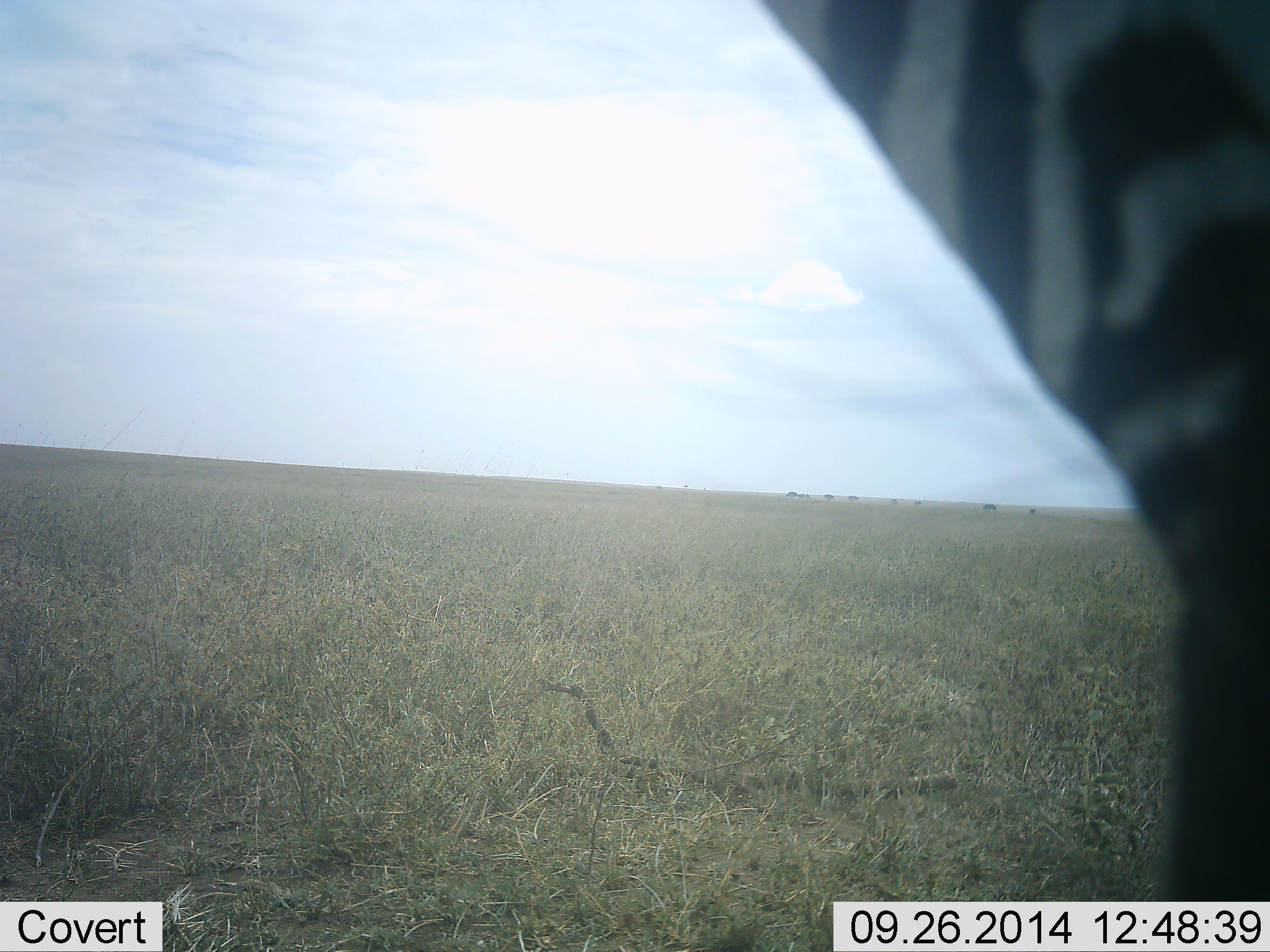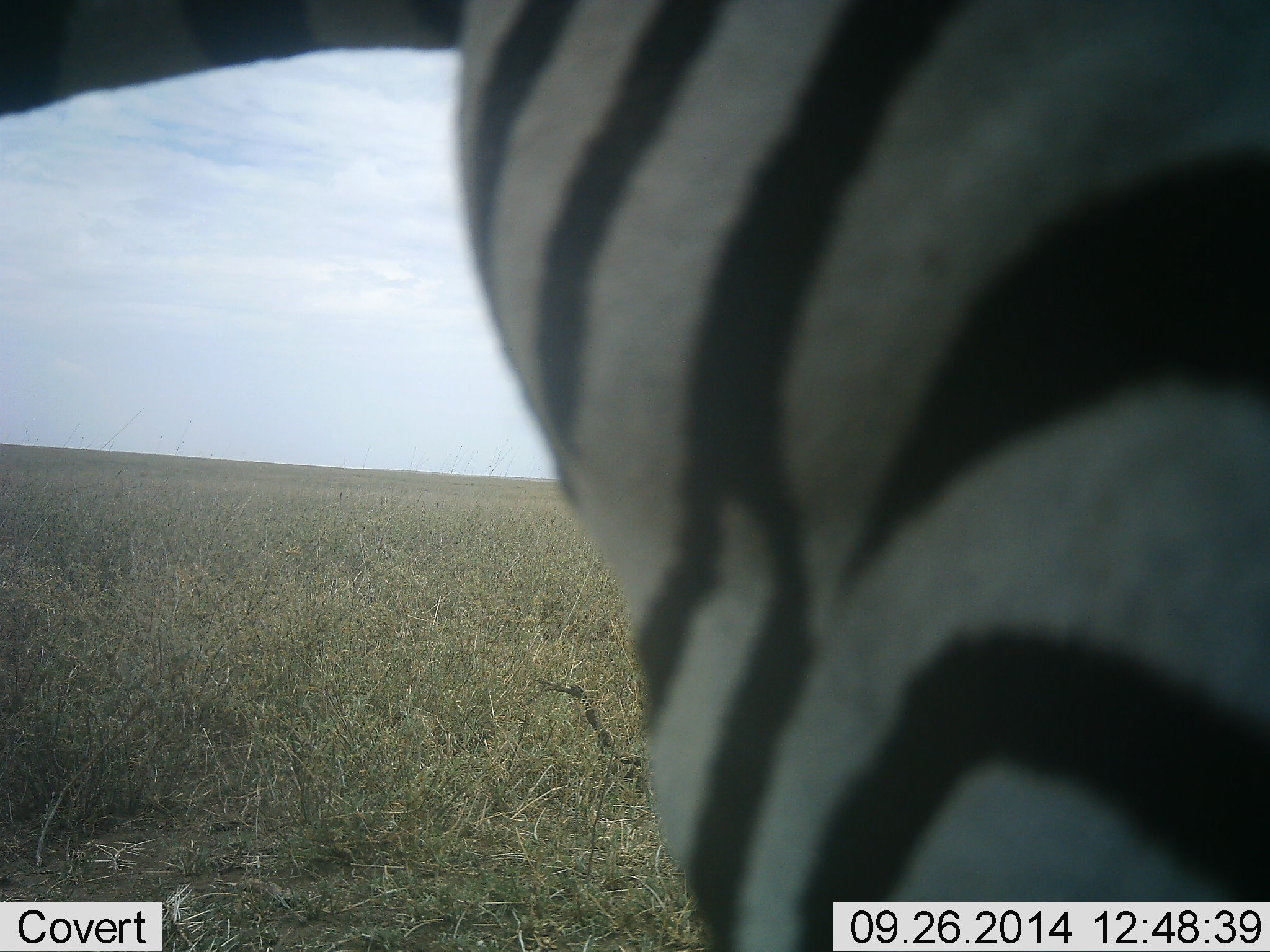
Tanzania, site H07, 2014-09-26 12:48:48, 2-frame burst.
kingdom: Animalia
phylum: Chordata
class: Mammalia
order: Perissodactyla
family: Equidae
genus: Equus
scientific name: Equus quagga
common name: plains zebra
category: zebra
Zebra (plains zebra) (Equus quagga), count 1. Behavior (volunteer vote fractions): standing 42%, resting 0%, moving 58%, interacting 0%. Young present (vote fraction): 0%. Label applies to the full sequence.